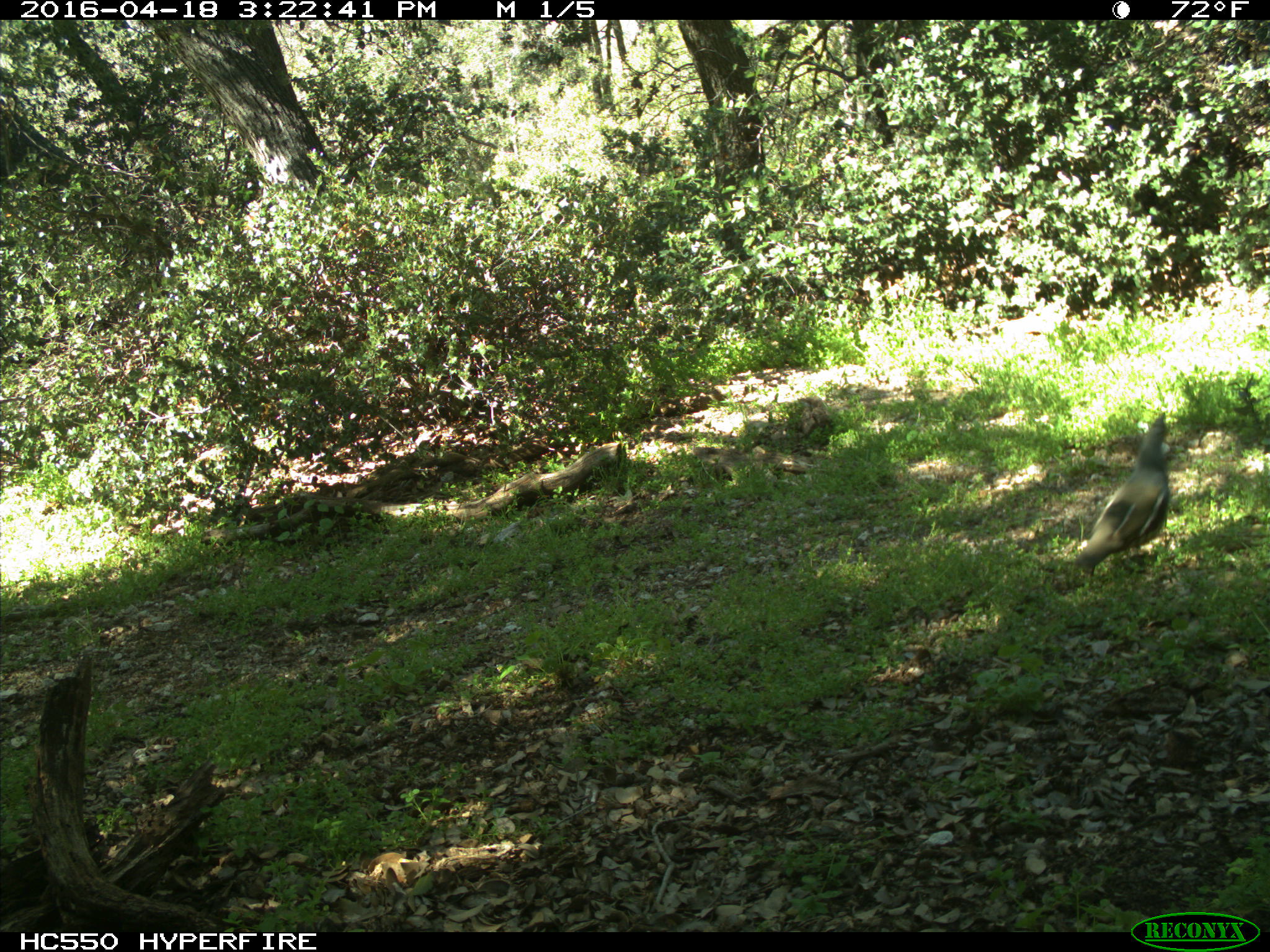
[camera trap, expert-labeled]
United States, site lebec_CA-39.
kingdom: Animalia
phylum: Chordata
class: Aves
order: Galliformes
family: Odontophoridae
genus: Callipepla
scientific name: Callipepla californica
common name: california quail